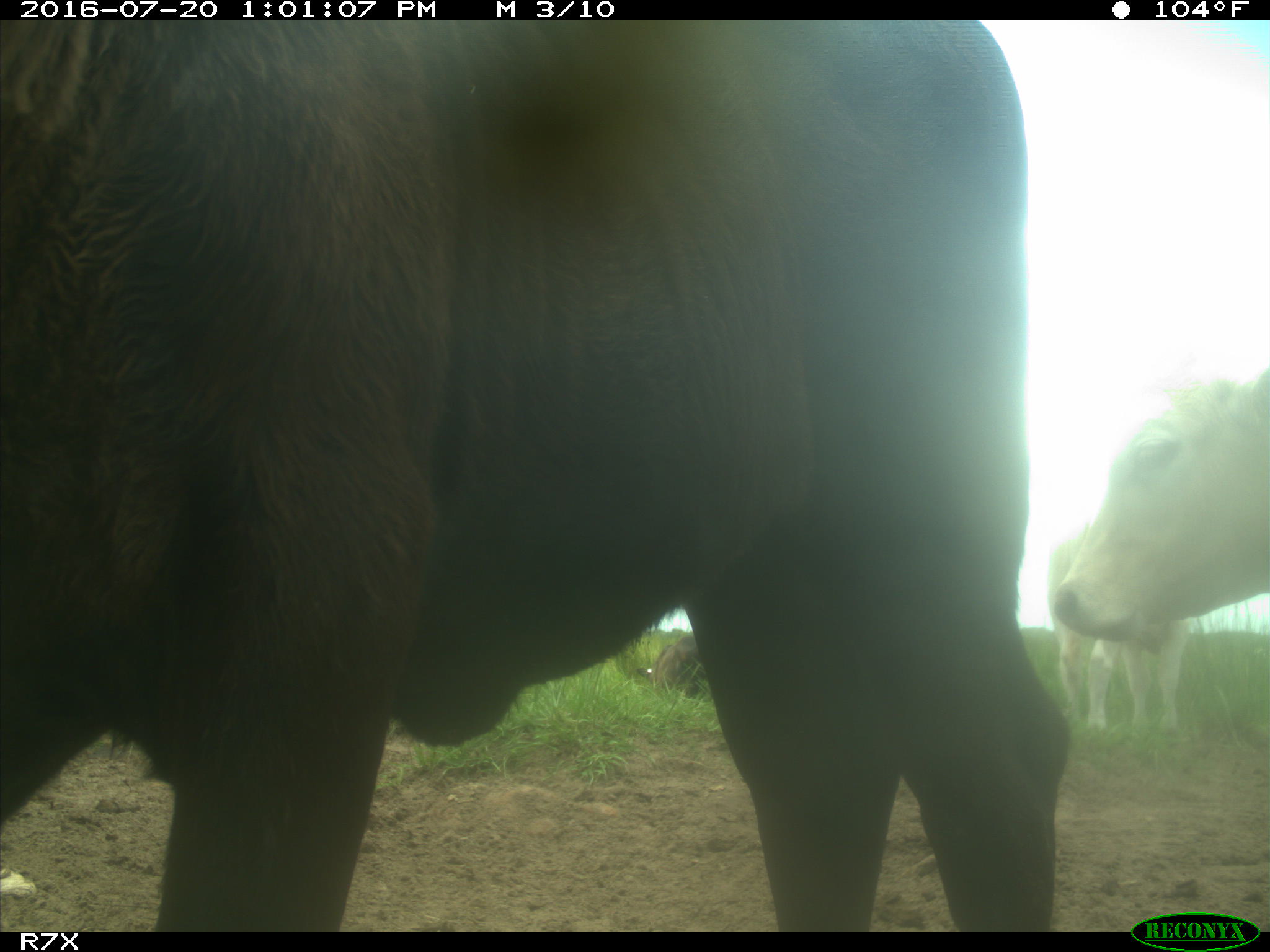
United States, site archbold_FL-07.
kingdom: Animalia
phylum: Chordata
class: Mammalia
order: Artiodactyla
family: Bovidae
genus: Bos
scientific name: Bos taurus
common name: domestic cow